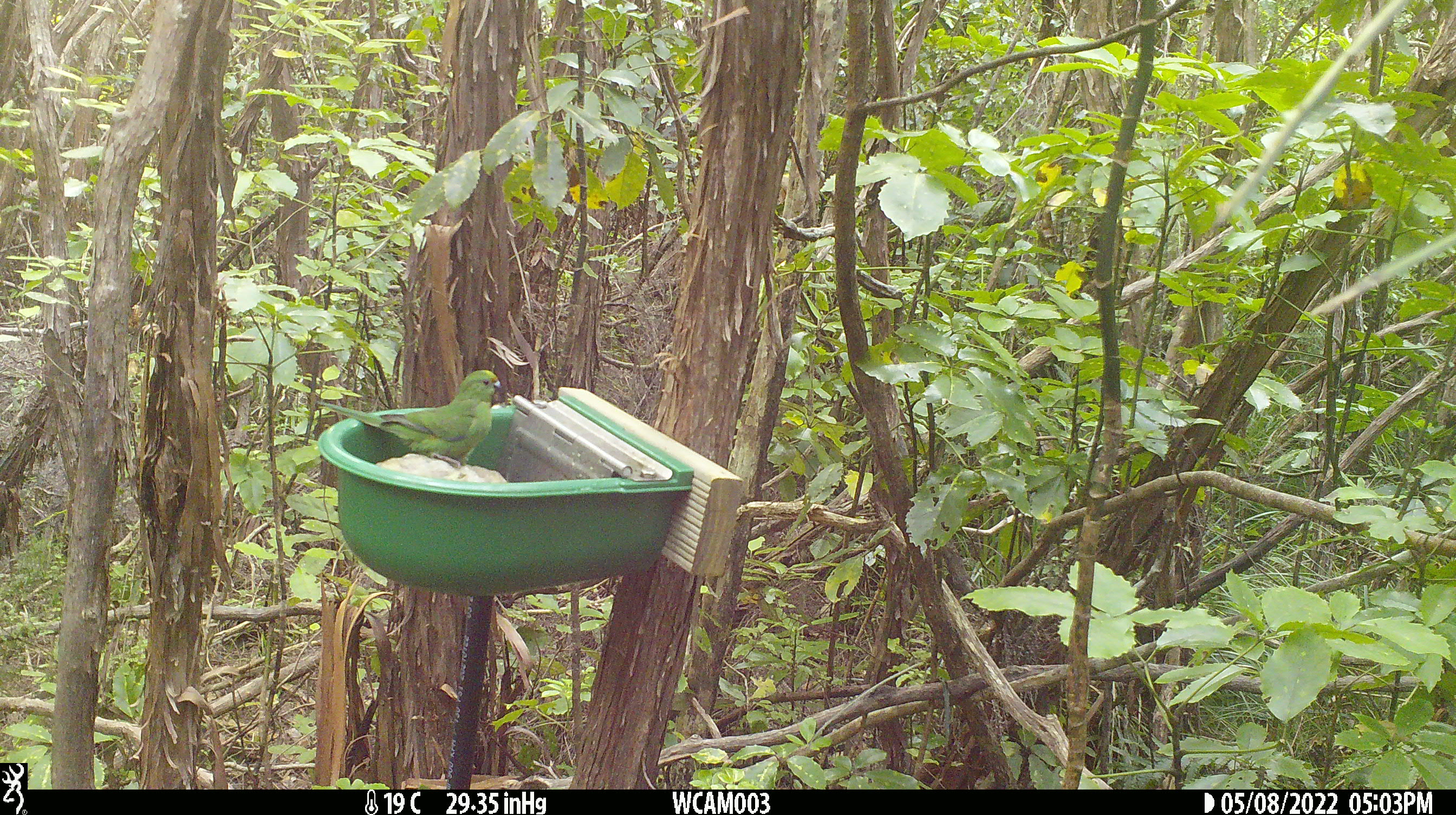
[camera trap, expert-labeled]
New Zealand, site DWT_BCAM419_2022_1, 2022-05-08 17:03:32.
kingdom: Animalia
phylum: Chordata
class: Aves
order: Psittaciformes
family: Psittaculidae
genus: Cyanoramphus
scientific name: Cyanoramphus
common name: parakeet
Parakeet (Cyanoramphus).